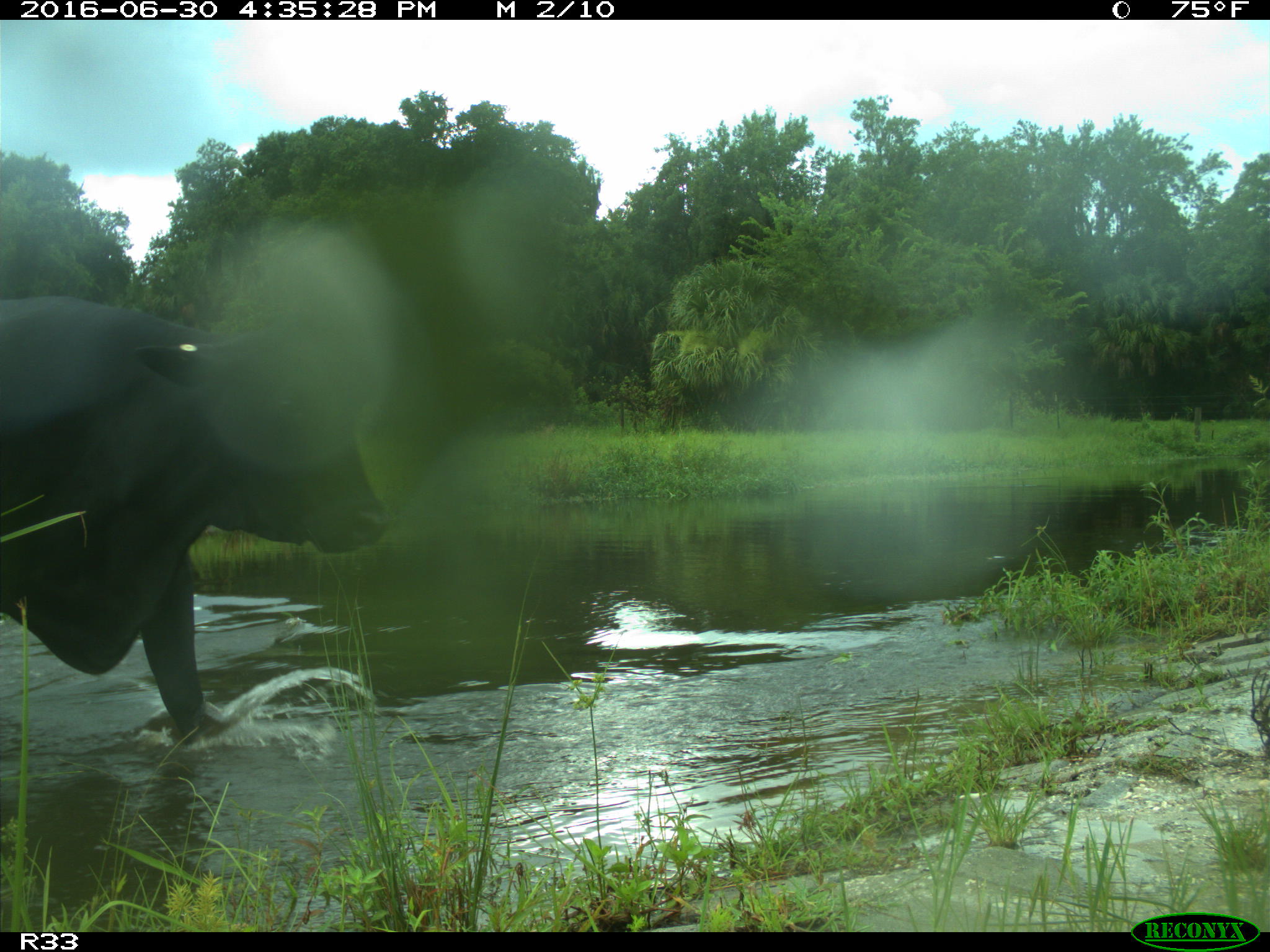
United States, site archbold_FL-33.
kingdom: Animalia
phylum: Chordata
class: Mammalia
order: Artiodactyla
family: Bovidae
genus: Bos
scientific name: Bos taurus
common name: domestic cow